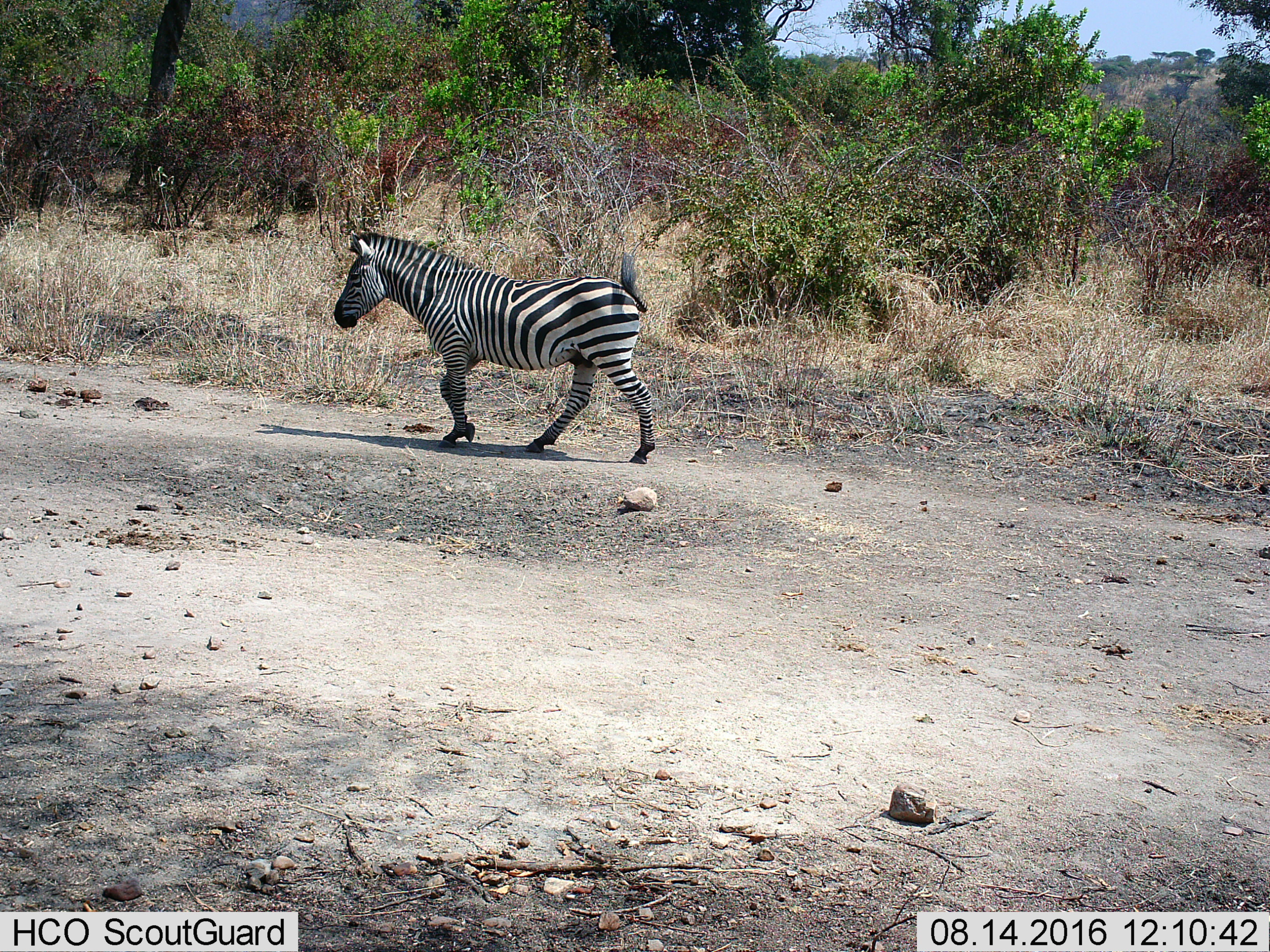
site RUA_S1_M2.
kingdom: Animalia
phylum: Chordata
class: Mammalia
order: Perissodactyla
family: Equidae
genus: Equus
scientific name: Equus quagga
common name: plains zebra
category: zebraplains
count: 1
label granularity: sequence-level